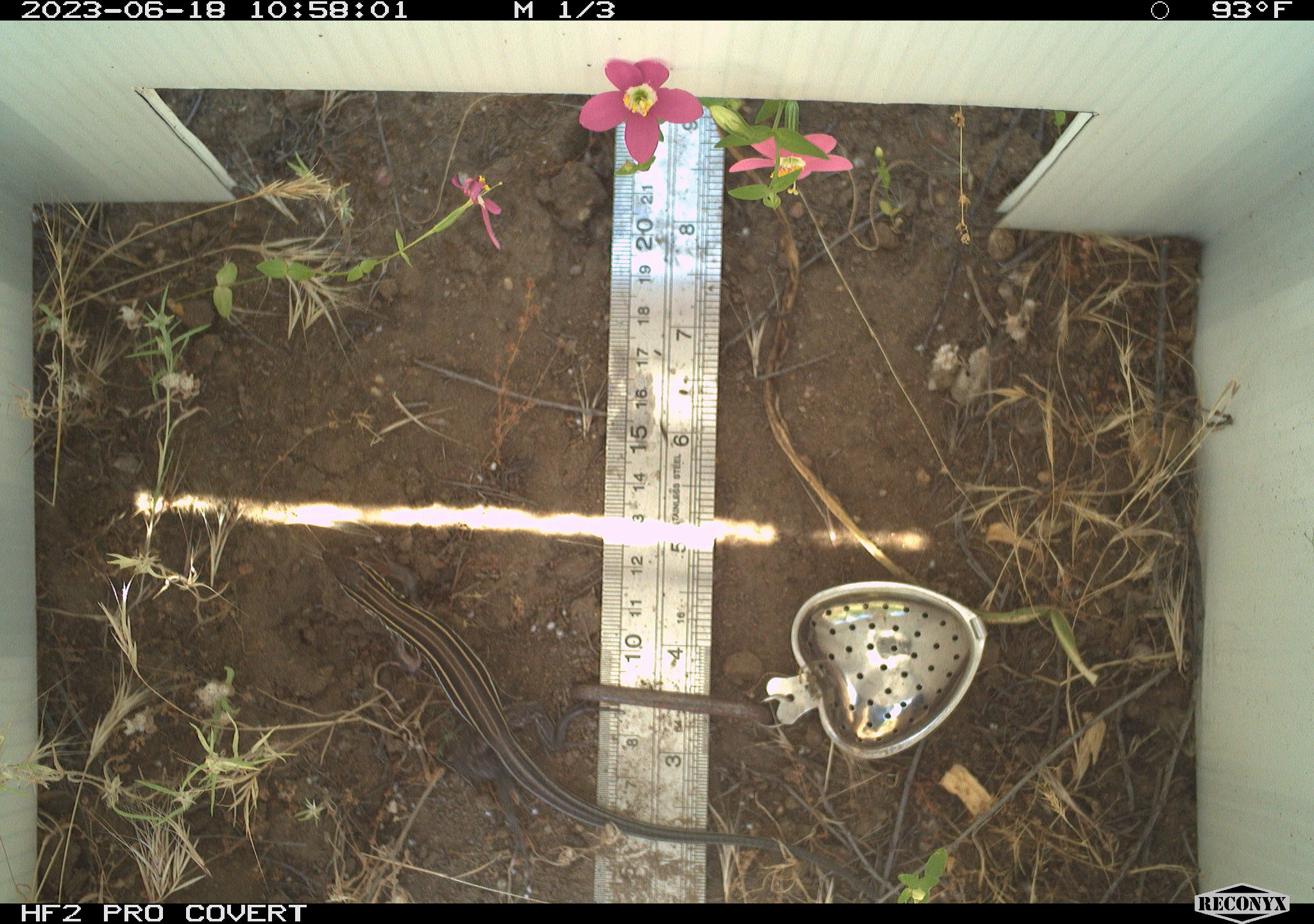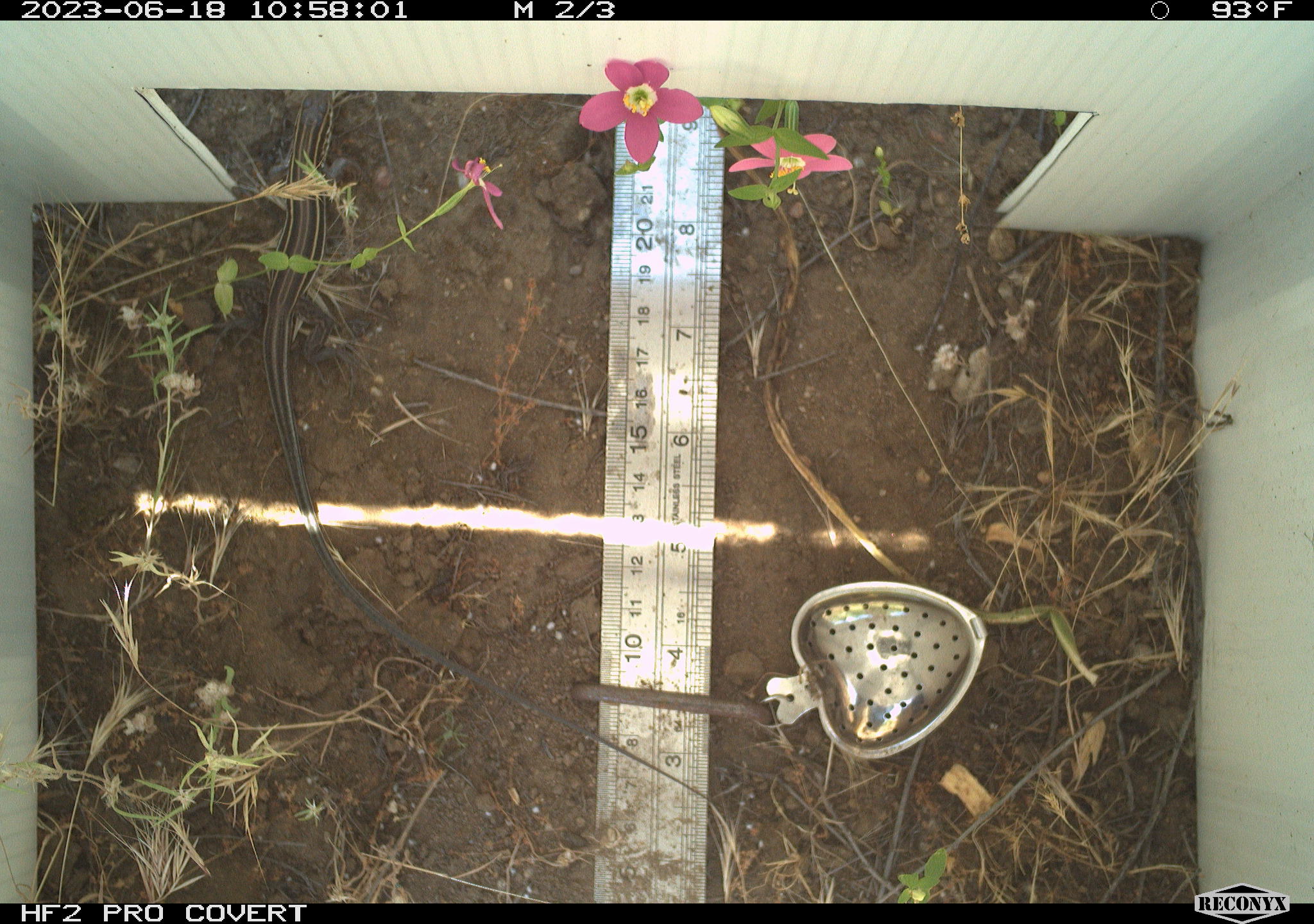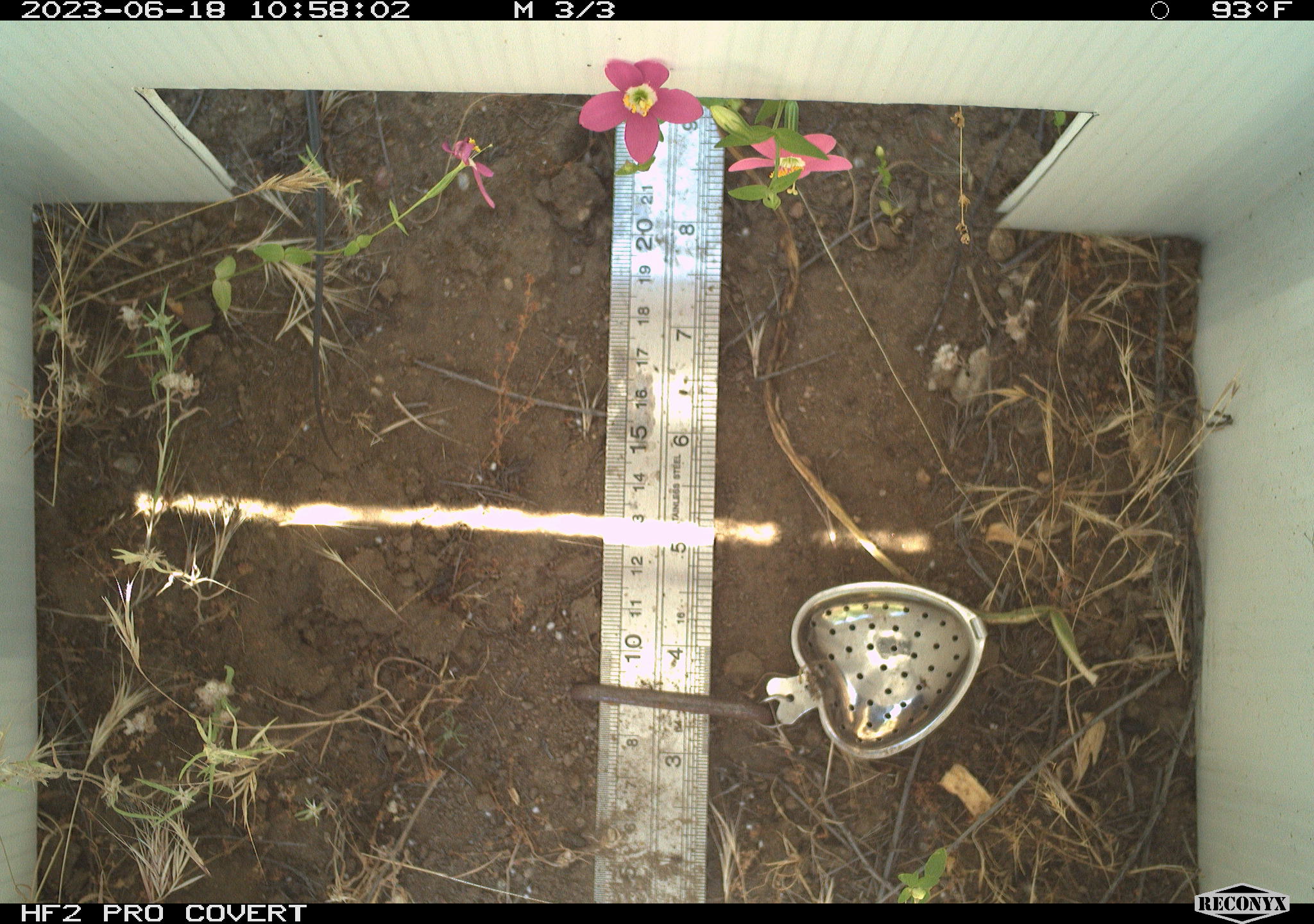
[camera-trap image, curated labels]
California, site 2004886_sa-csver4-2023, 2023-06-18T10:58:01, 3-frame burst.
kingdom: Animalia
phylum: Chordata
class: Reptilia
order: Squamata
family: Teiidae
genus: Aspidoscelis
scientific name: Aspidoscelis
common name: whiptail lizards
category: aspidoscelis species